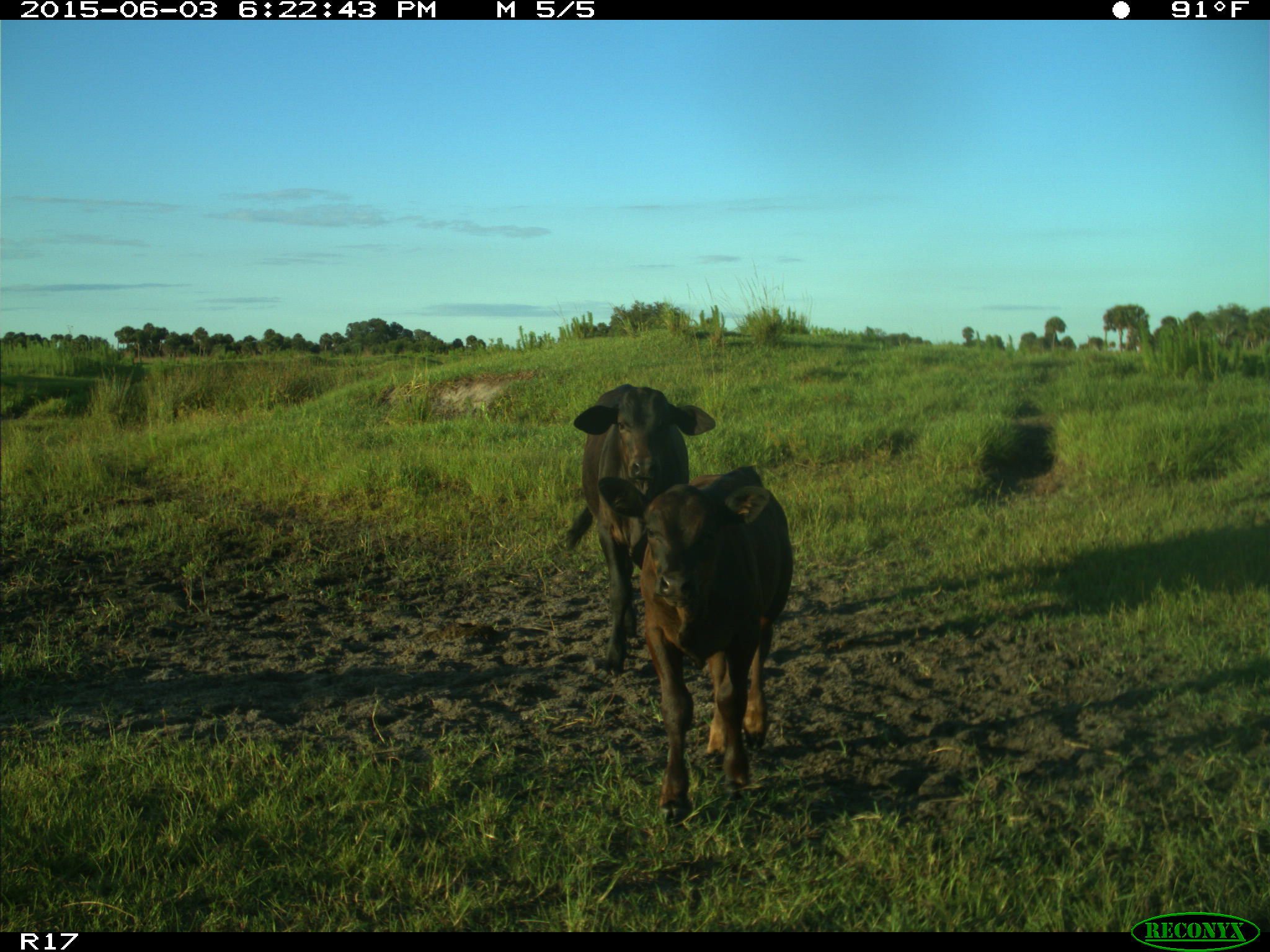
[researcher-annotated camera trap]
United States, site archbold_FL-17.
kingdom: Animalia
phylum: Chordata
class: Mammalia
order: Artiodactyla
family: Bovidae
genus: Bos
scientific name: Bos taurus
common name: domestic cow